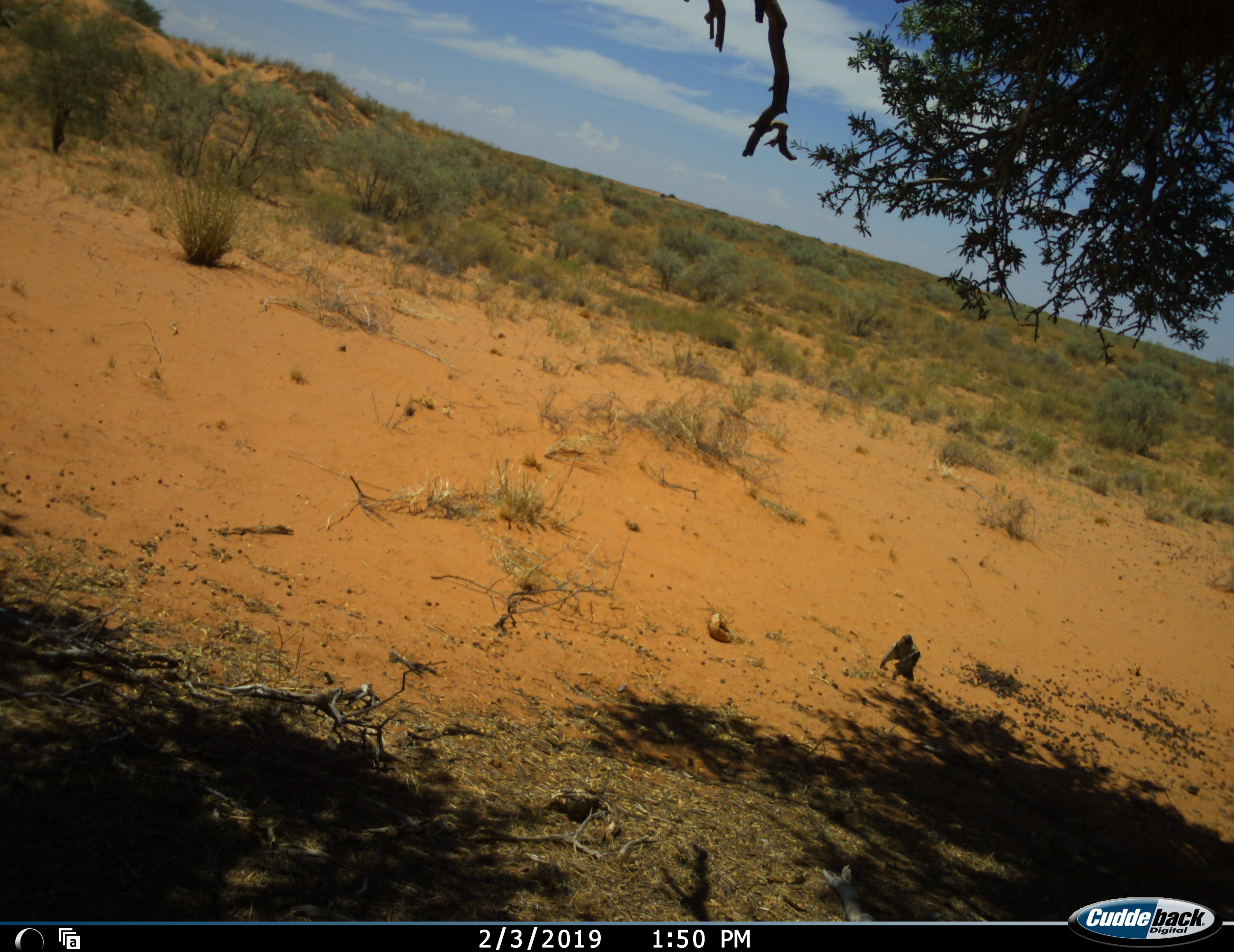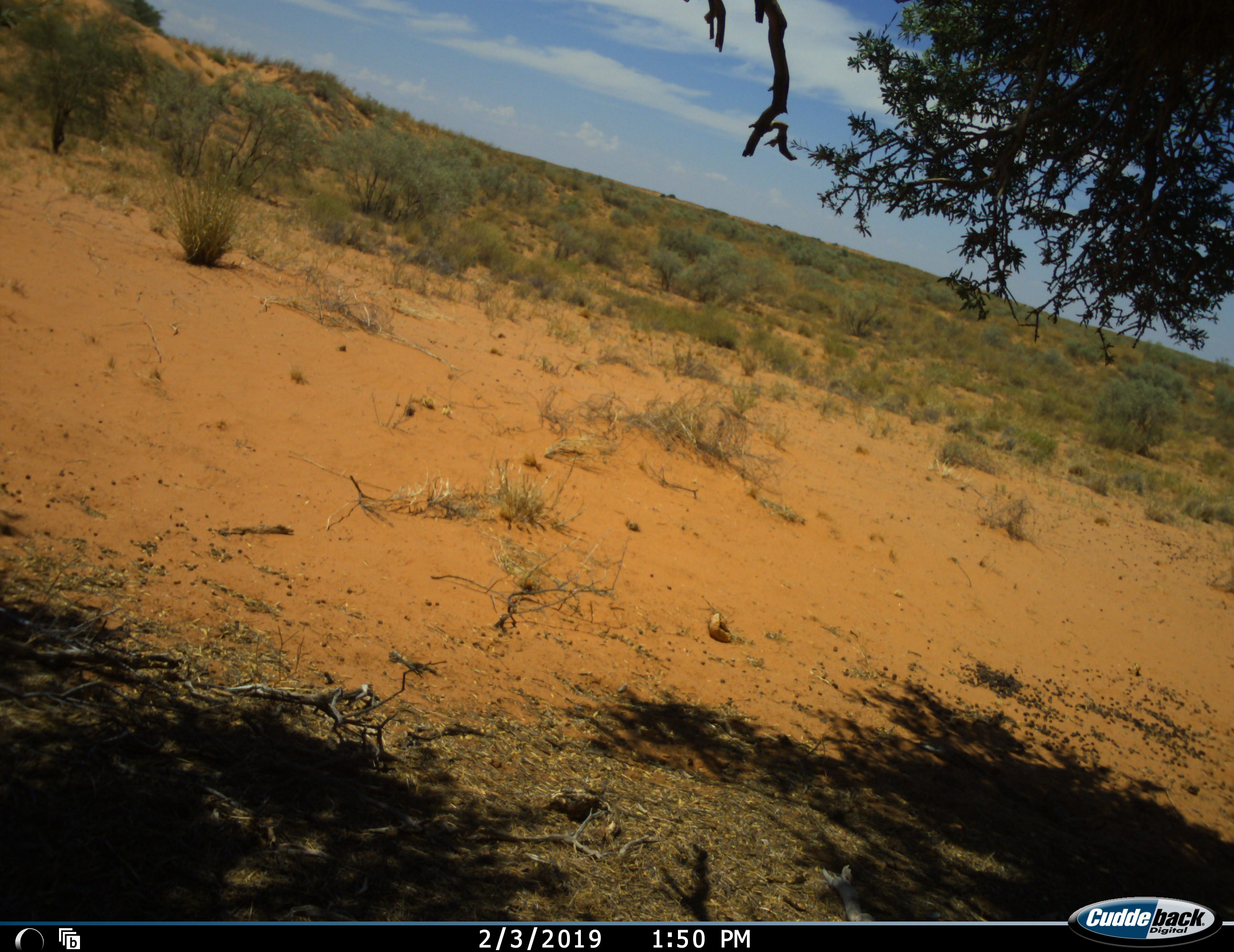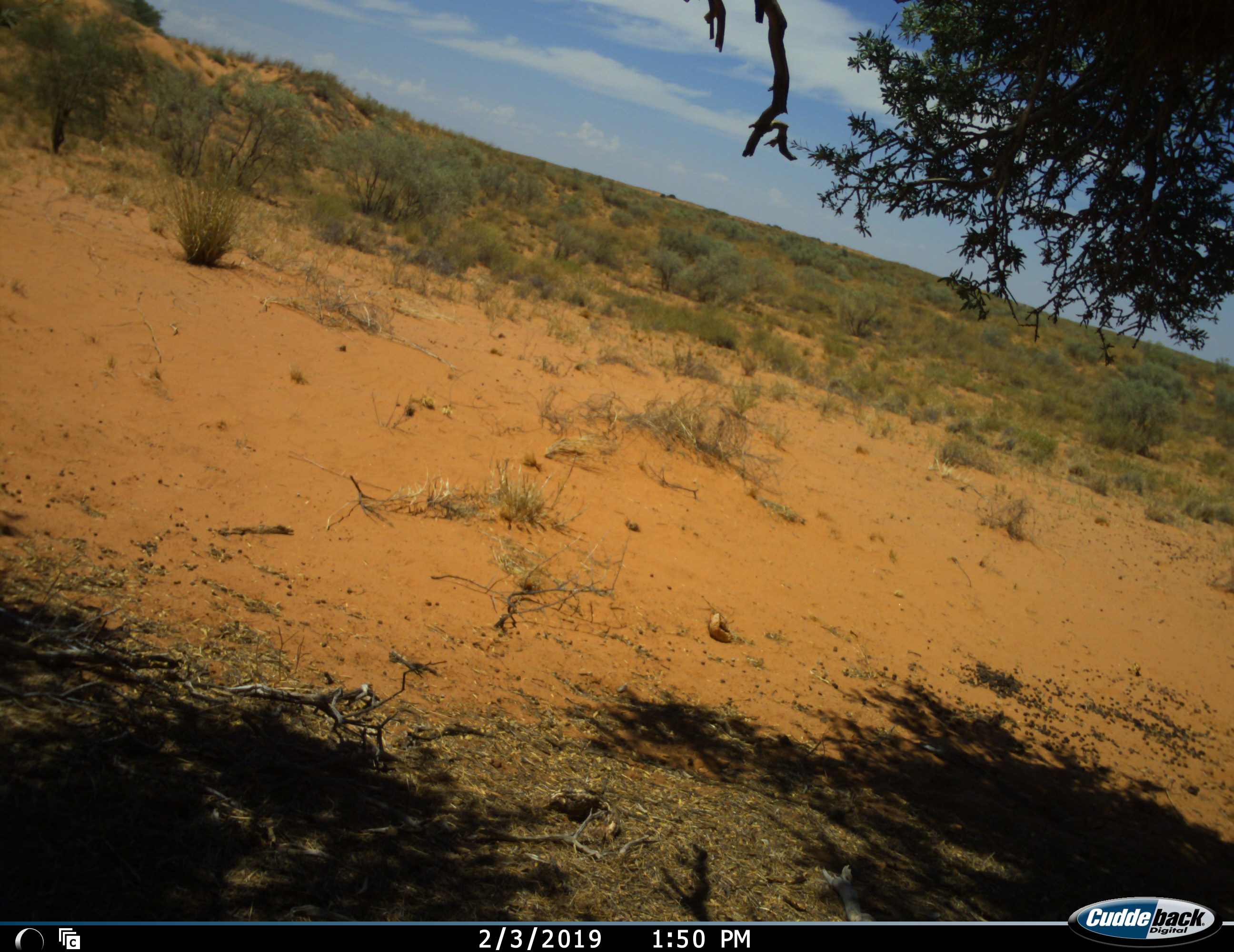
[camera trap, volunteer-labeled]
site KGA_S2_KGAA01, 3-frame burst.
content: unidentified animal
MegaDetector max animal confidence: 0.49